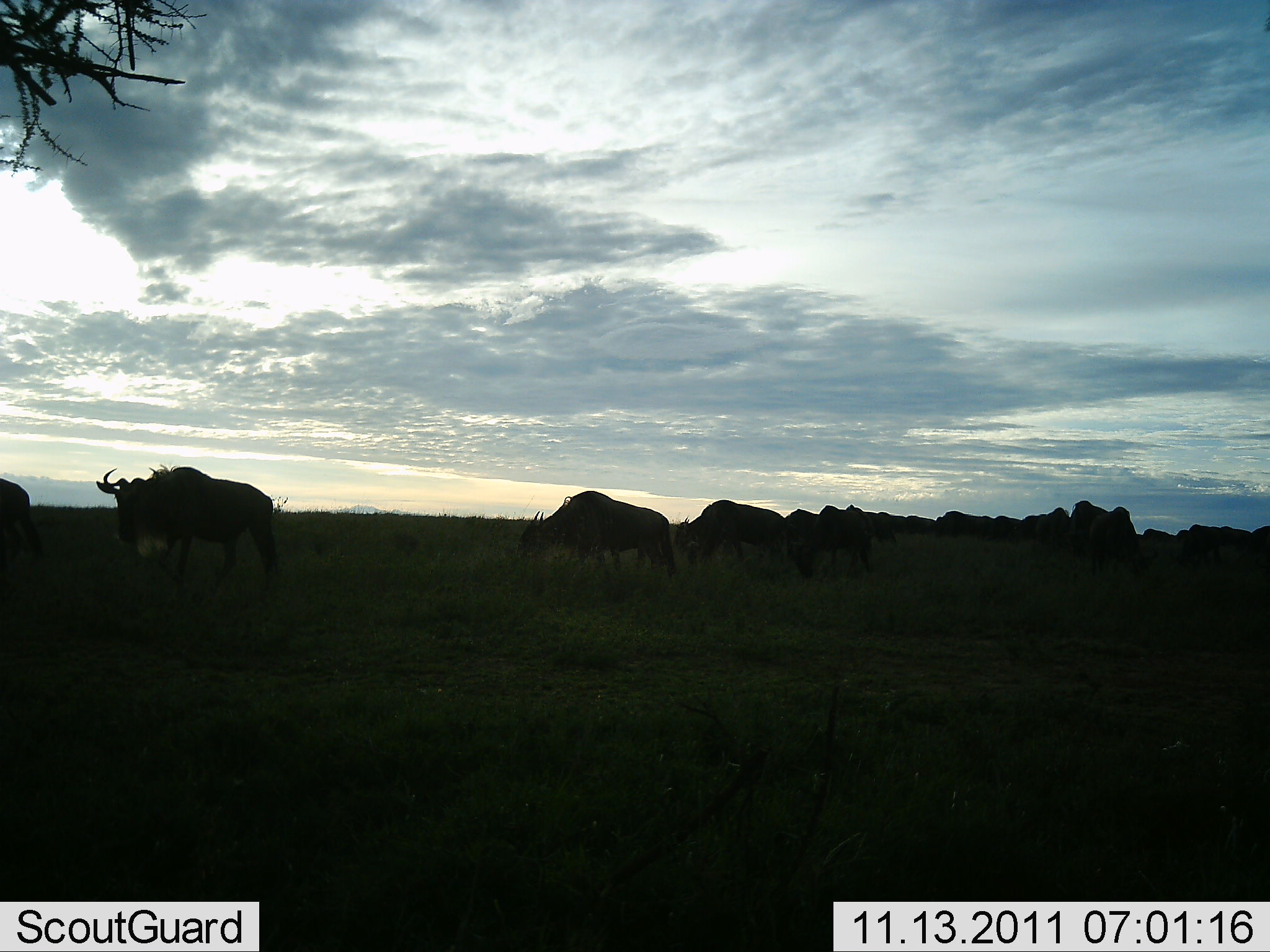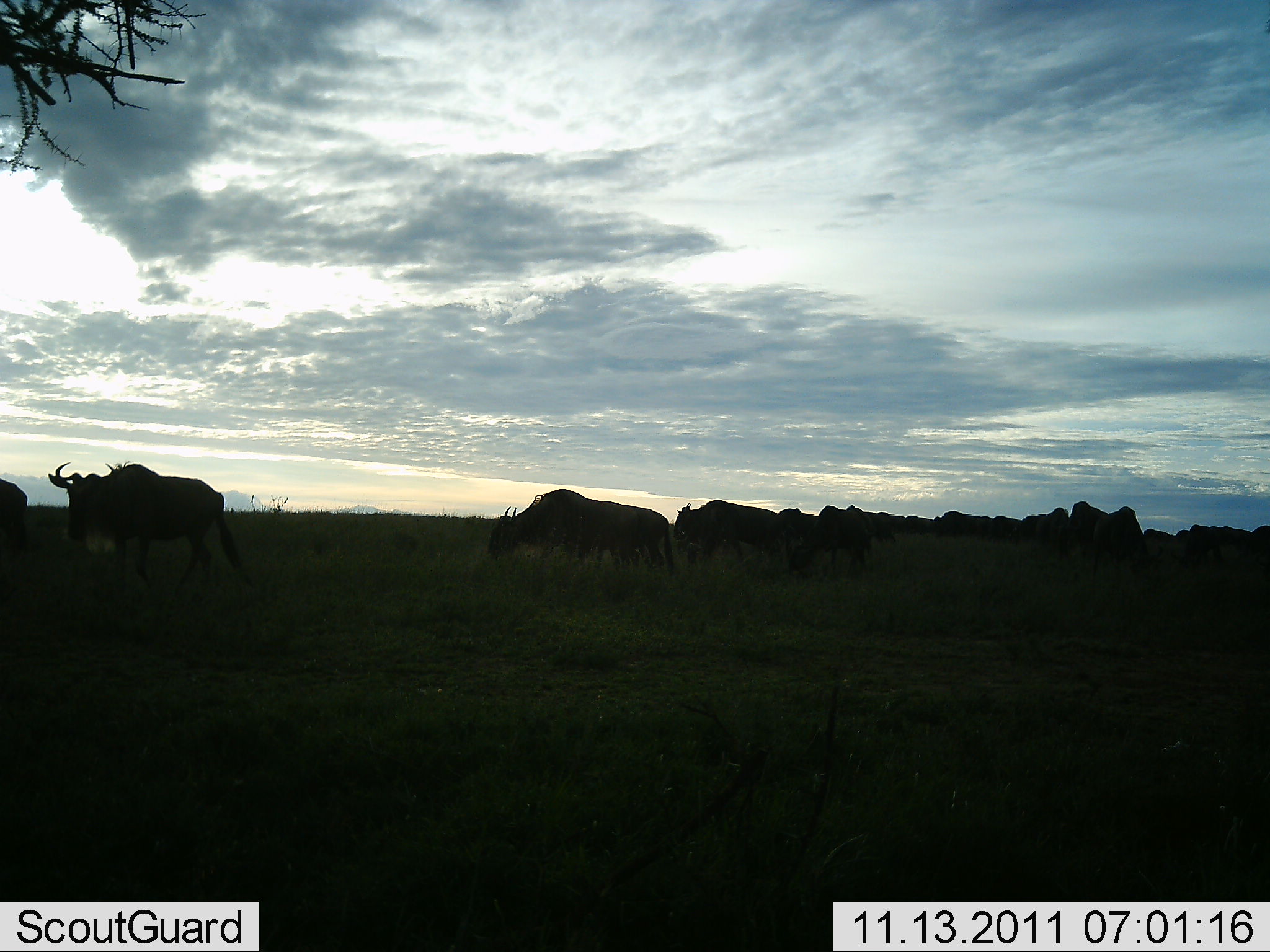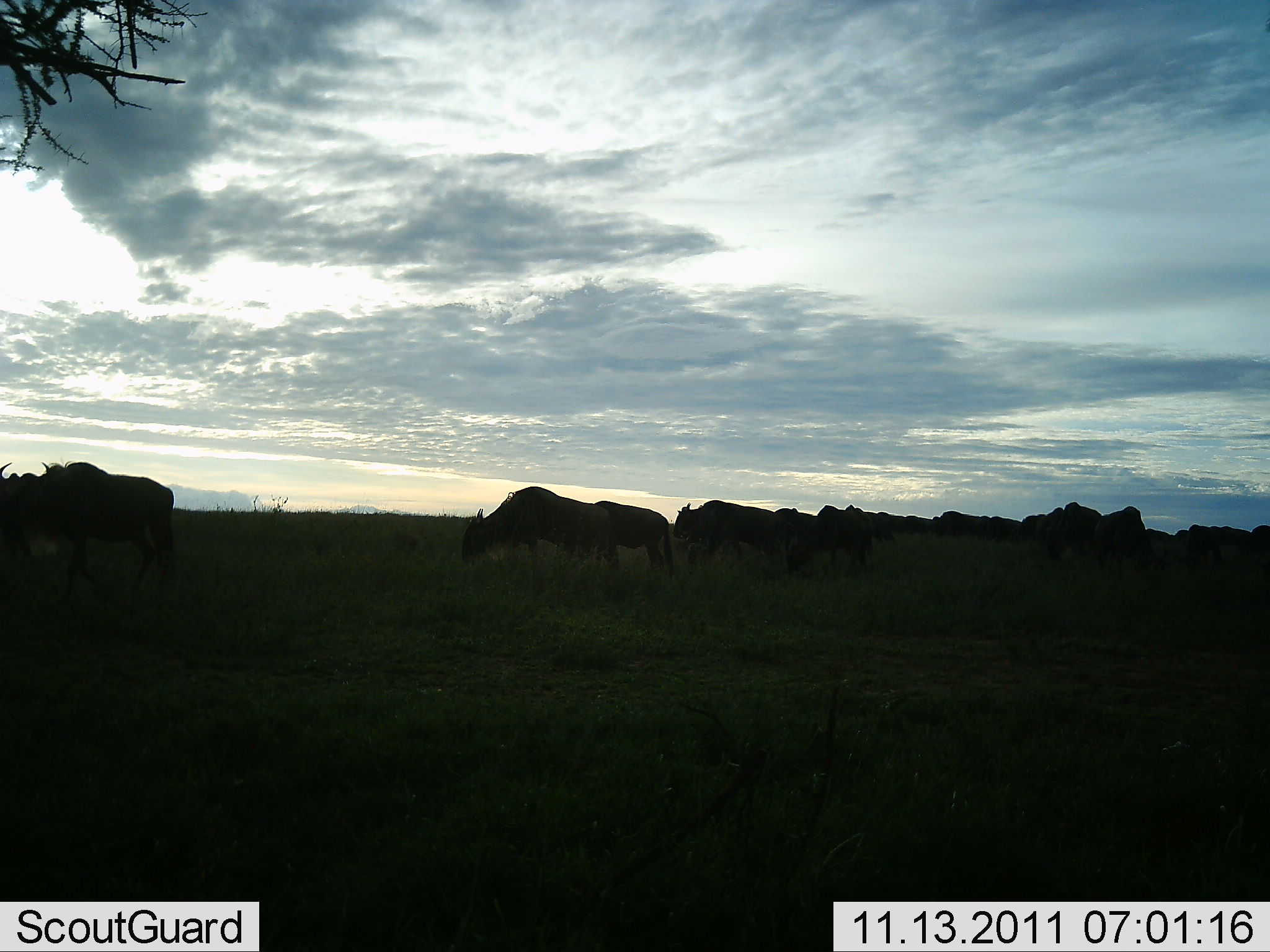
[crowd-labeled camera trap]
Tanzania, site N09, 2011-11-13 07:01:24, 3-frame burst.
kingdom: Animalia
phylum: Chordata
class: Mammalia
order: Artiodactyla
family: Bovidae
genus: Connochaetes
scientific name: Connochaetes taurinus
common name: blue wildebeest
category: wildebeest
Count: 11-50.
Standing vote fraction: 17%.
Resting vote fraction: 0%.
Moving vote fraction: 83%.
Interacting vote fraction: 0%.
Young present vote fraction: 0%.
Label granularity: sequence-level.